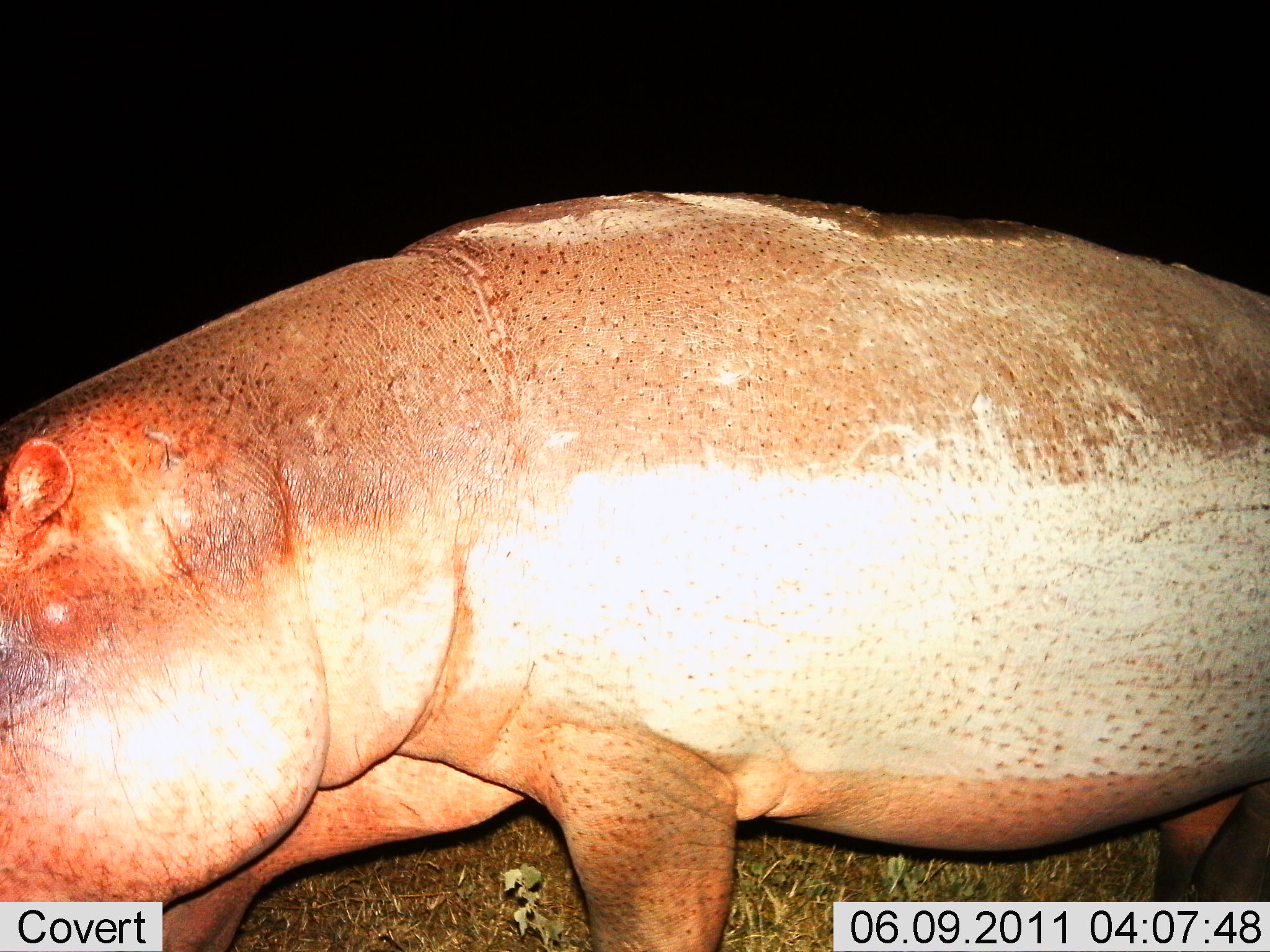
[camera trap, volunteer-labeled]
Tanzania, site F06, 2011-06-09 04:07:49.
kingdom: Animalia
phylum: Chordata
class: Mammalia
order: Artiodactyla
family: Hippopotamidae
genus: Hippopotamus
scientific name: Hippopotamus amphibius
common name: hippopotamus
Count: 1.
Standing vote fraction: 55%.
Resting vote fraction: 0%.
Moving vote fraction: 45%.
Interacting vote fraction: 0%.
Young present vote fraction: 0%.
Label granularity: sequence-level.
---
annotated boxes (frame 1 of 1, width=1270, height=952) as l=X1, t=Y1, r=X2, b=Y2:
animal: l=1, t=193, r=1269, b=952